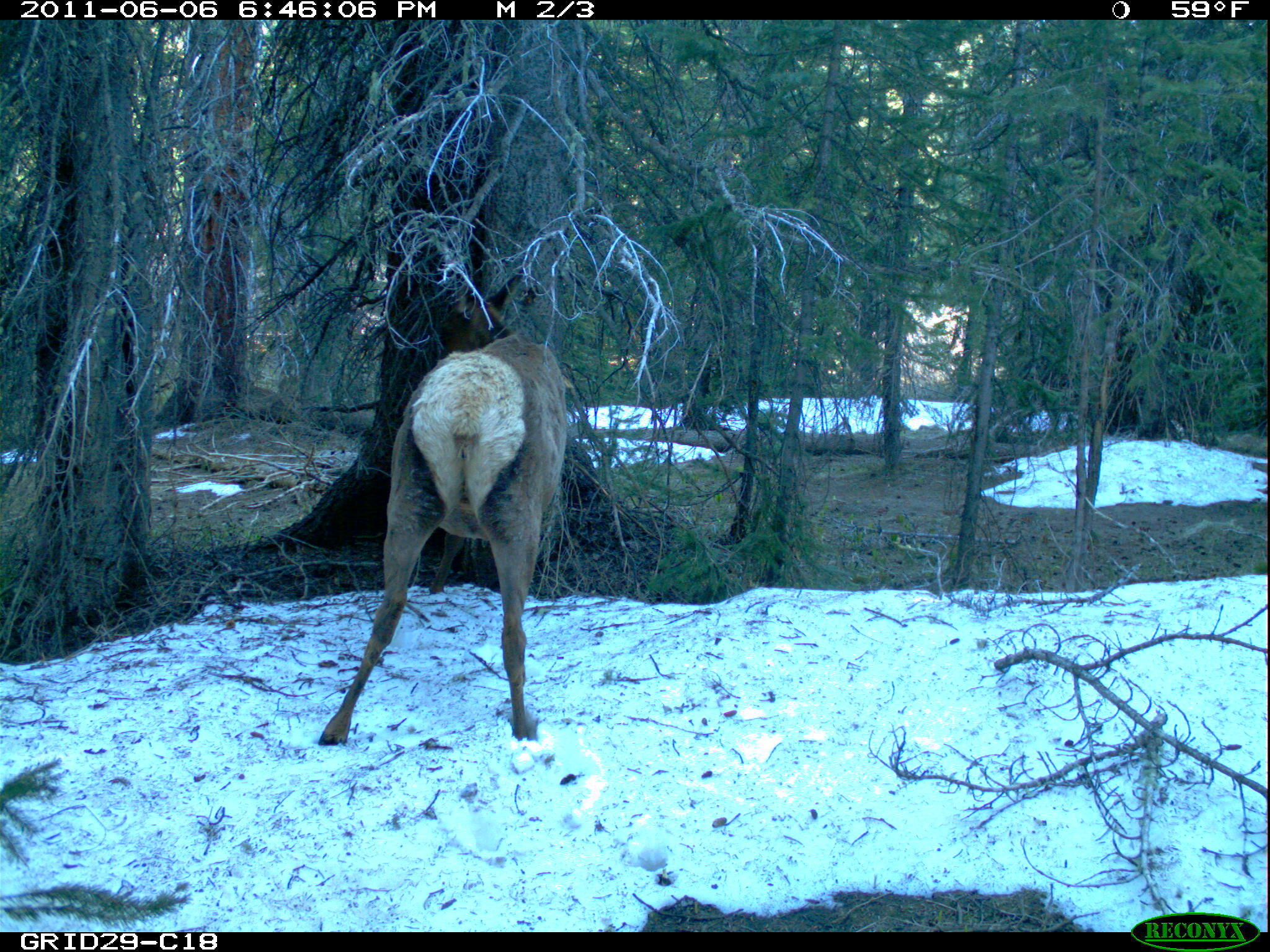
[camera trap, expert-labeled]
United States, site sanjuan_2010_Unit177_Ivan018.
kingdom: Animalia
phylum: Chordata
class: Mammalia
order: Artiodactyla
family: Cervidae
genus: Cervus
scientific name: Cervus elaphus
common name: red deer